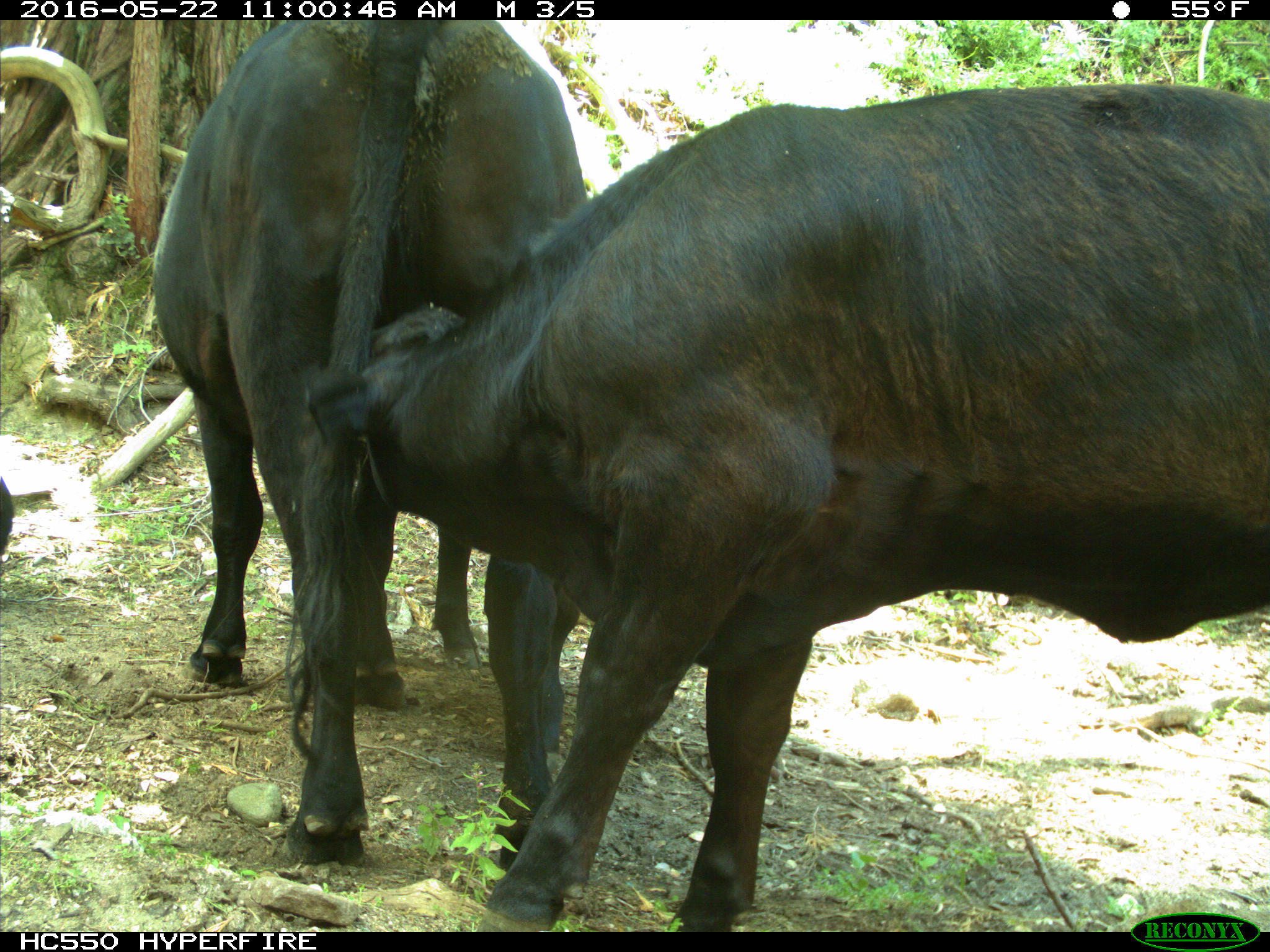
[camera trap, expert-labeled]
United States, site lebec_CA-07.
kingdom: Animalia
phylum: Chordata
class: Mammalia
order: Artiodactyla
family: Bovidae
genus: Bos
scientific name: Bos taurus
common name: domestic cow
Bos taurus (domestic cow).